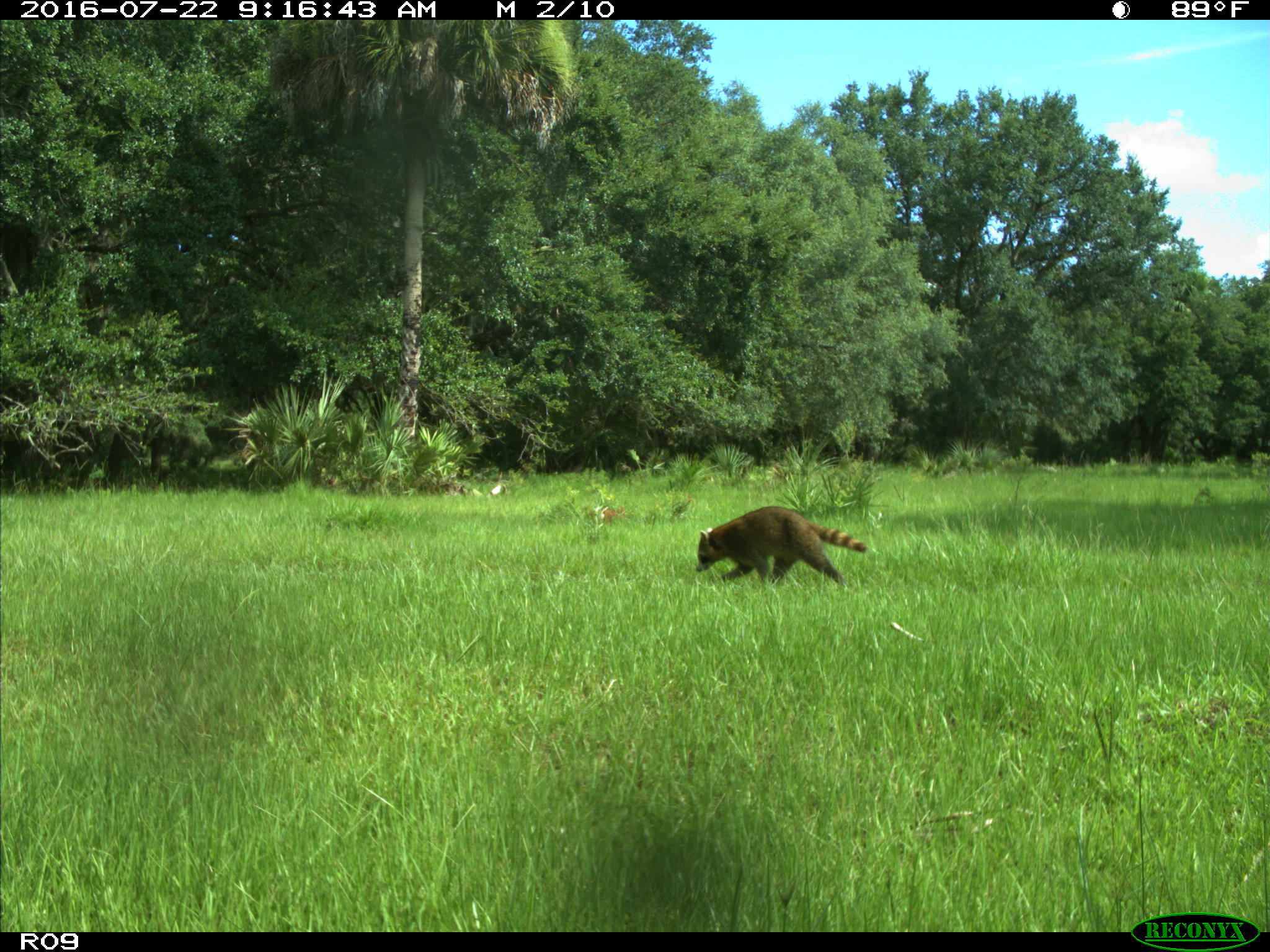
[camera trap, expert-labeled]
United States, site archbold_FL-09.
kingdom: Animalia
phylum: Chordata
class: Mammalia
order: Carnivora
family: Procyonidae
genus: Procyon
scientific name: Procyon lotor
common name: common raccoon